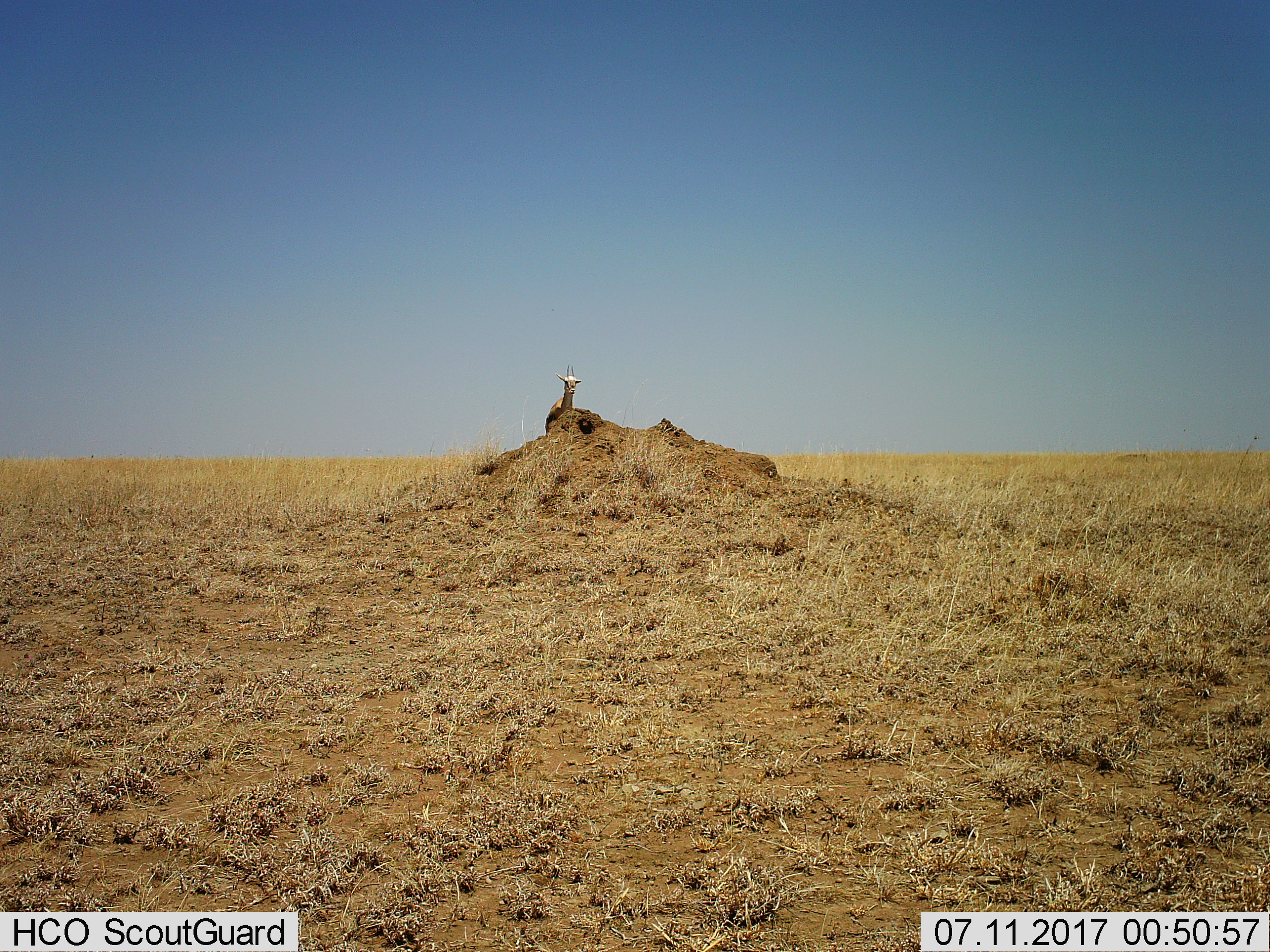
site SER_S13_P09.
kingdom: Animalia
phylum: Chordata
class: Mammalia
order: Artiodactyla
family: Bovidae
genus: Eudorcas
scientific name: Eudorcas thomsonii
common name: thomson's gazelle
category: gazellethomsons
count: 1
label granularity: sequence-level